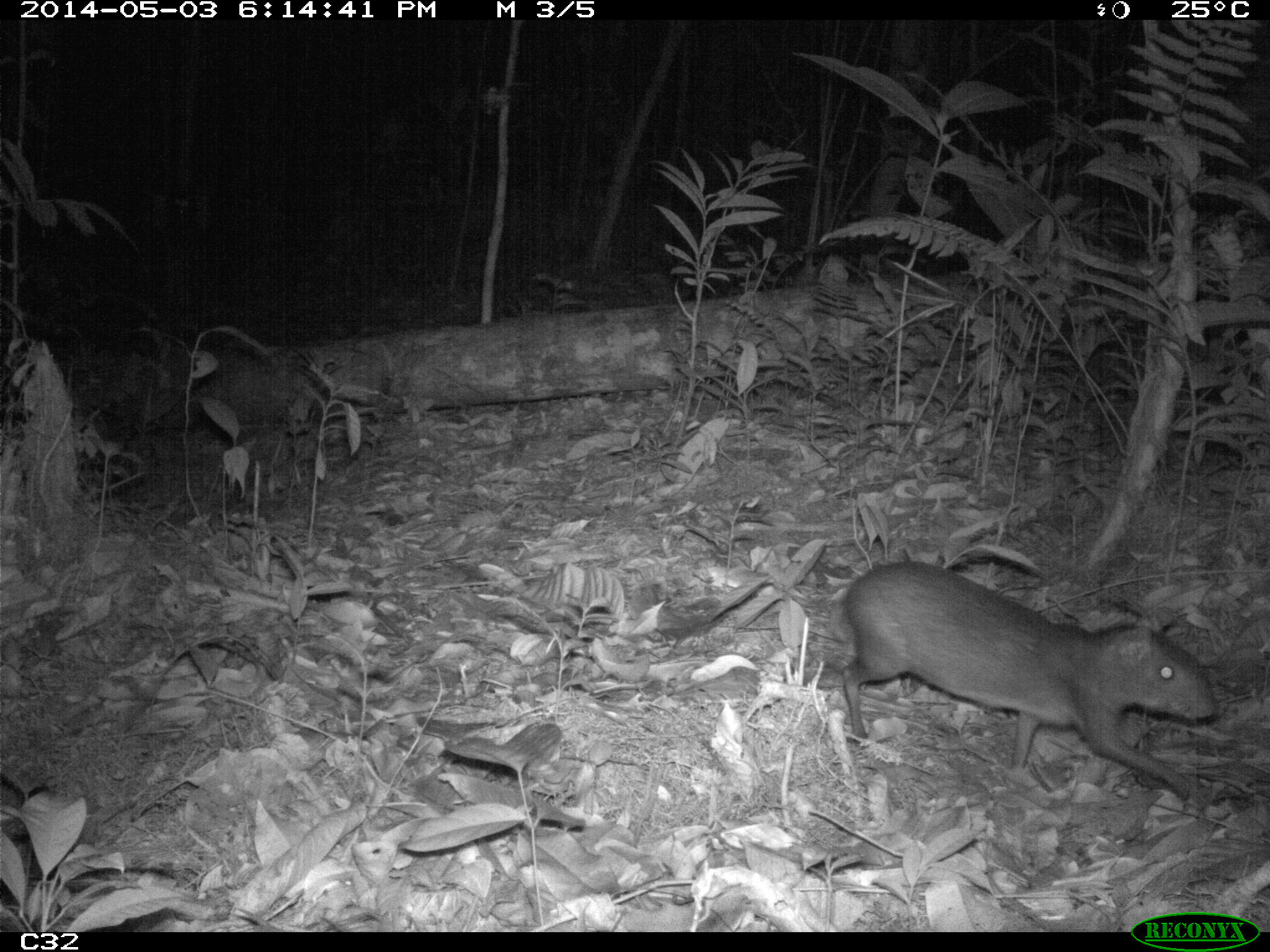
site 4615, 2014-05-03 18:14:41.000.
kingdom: Animalia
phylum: Chordata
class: Mammalia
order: Rodentia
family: Dasyproctidae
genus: Myoprocta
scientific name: Myoprocta pratti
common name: green acouchi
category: myoprocta pratii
Myoprocta pratii (green acouchi) (Myoprocta pratti), count 1, age adult.